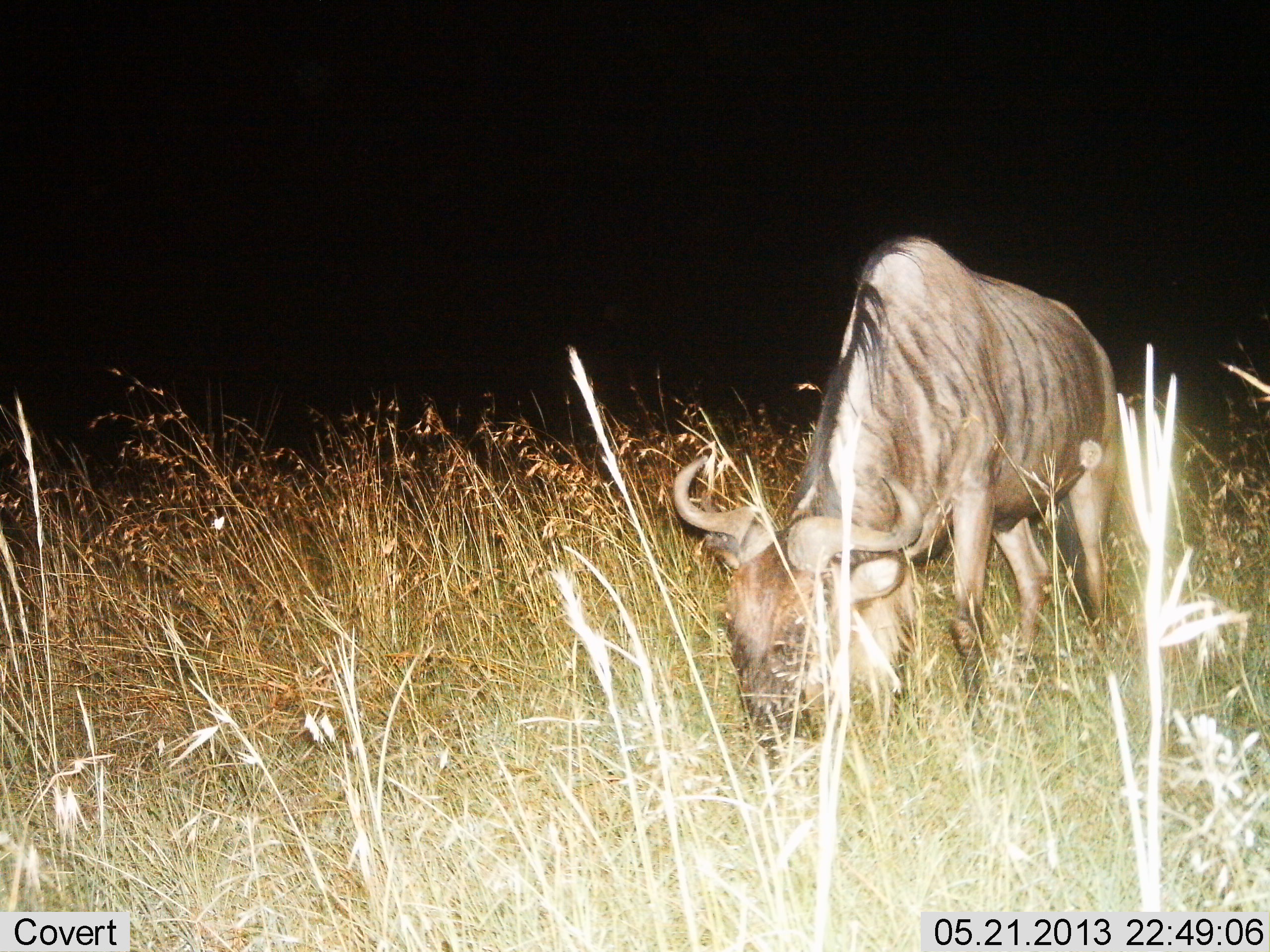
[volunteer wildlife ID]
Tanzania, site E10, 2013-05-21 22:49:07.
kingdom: Animalia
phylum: Chordata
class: Mammalia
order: Artiodactyla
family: Bovidae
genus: Connochaetes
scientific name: Connochaetes taurinus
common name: blue wildebeest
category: wildebeest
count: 1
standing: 29%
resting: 0%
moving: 0%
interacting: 0%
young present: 0%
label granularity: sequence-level